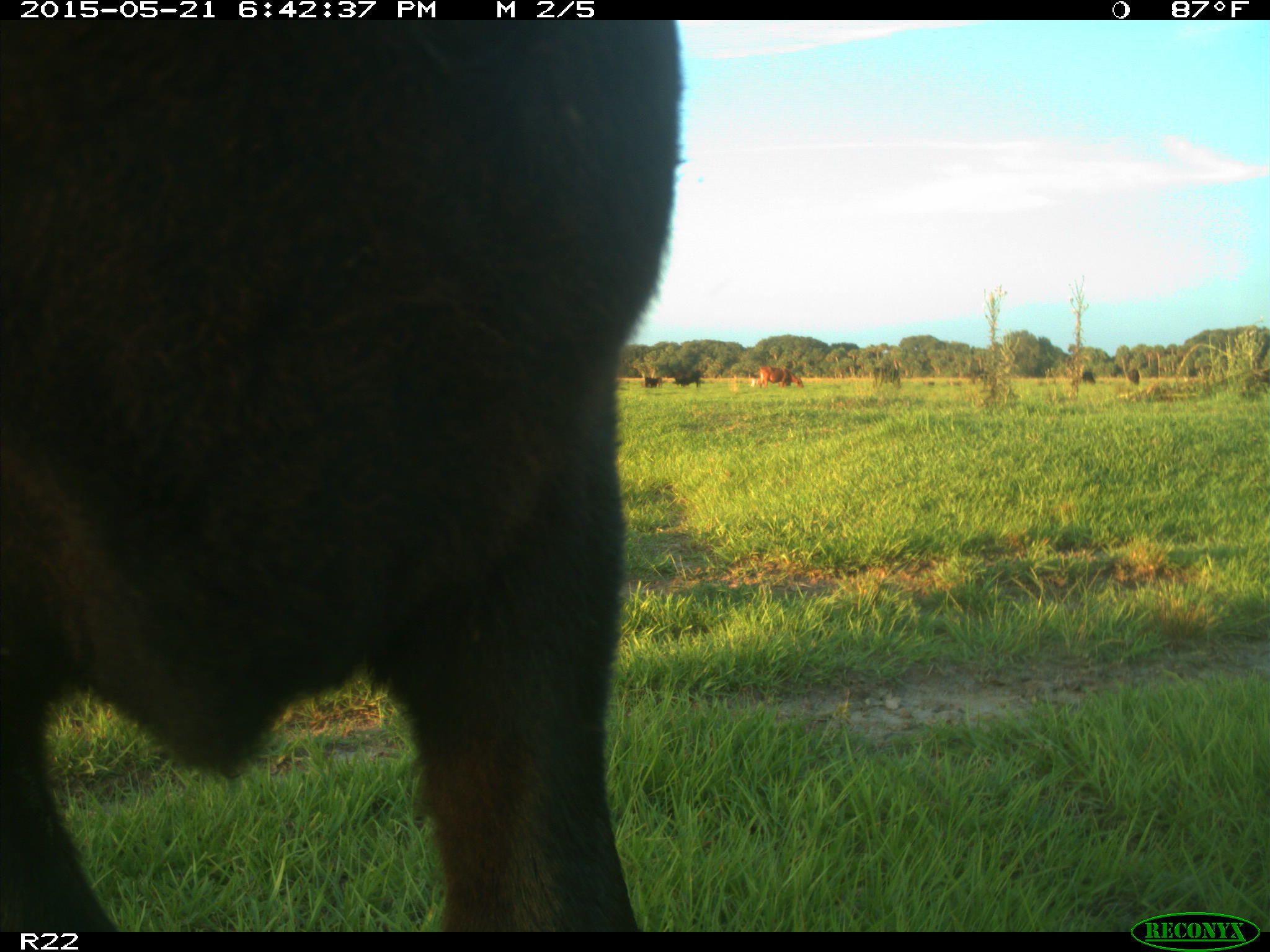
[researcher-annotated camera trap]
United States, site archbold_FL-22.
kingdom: Animalia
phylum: Chordata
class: Mammalia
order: Artiodactyla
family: Bovidae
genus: Bos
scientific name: Bos taurus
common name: domestic cow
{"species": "Bos taurus (domestic cow)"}